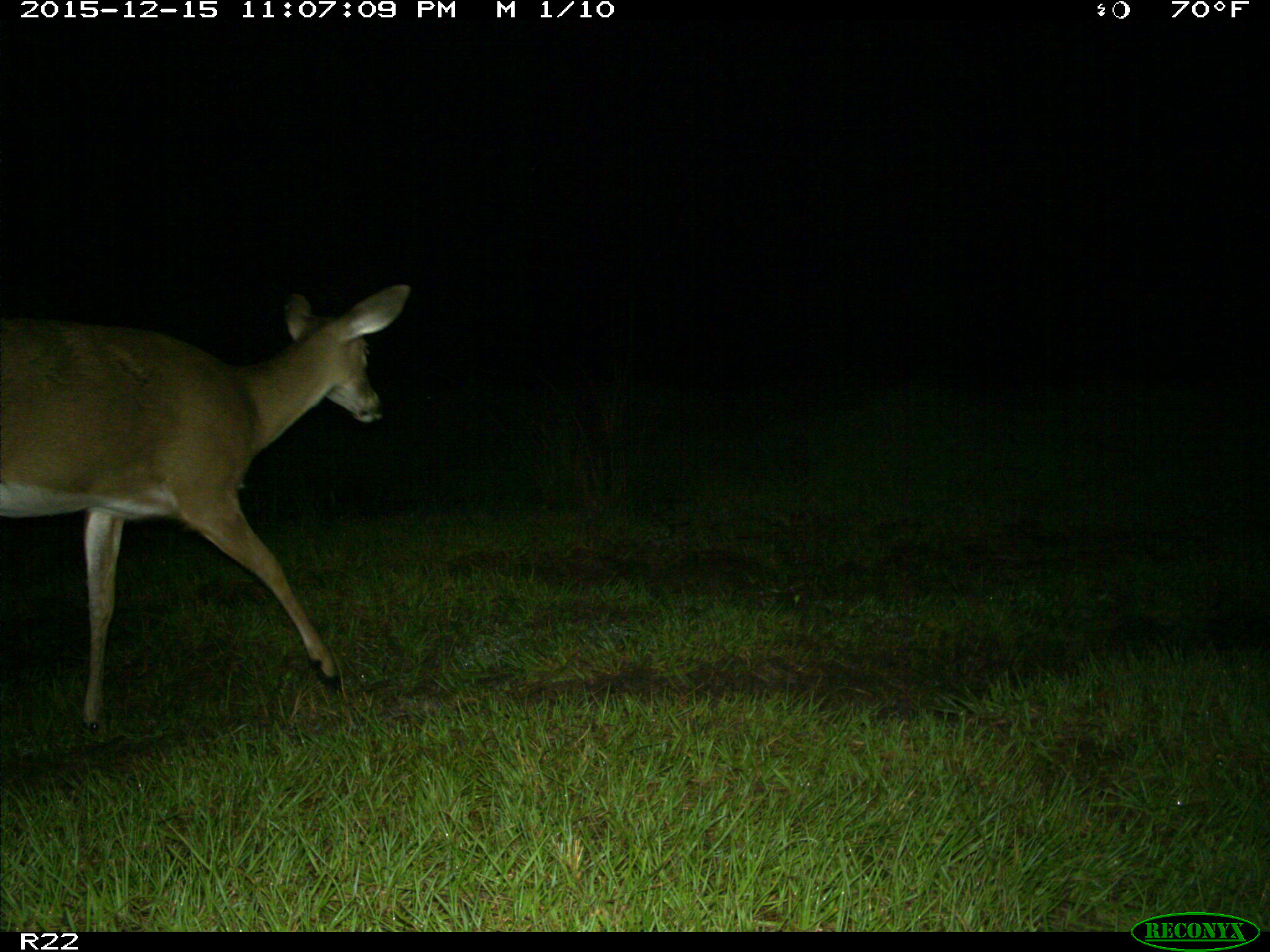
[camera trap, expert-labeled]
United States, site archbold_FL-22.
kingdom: Animalia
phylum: Chordata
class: Mammalia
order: Artiodactyla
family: Cervidae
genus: Odocoileus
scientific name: Odocoileus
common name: deer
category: unidentified deer